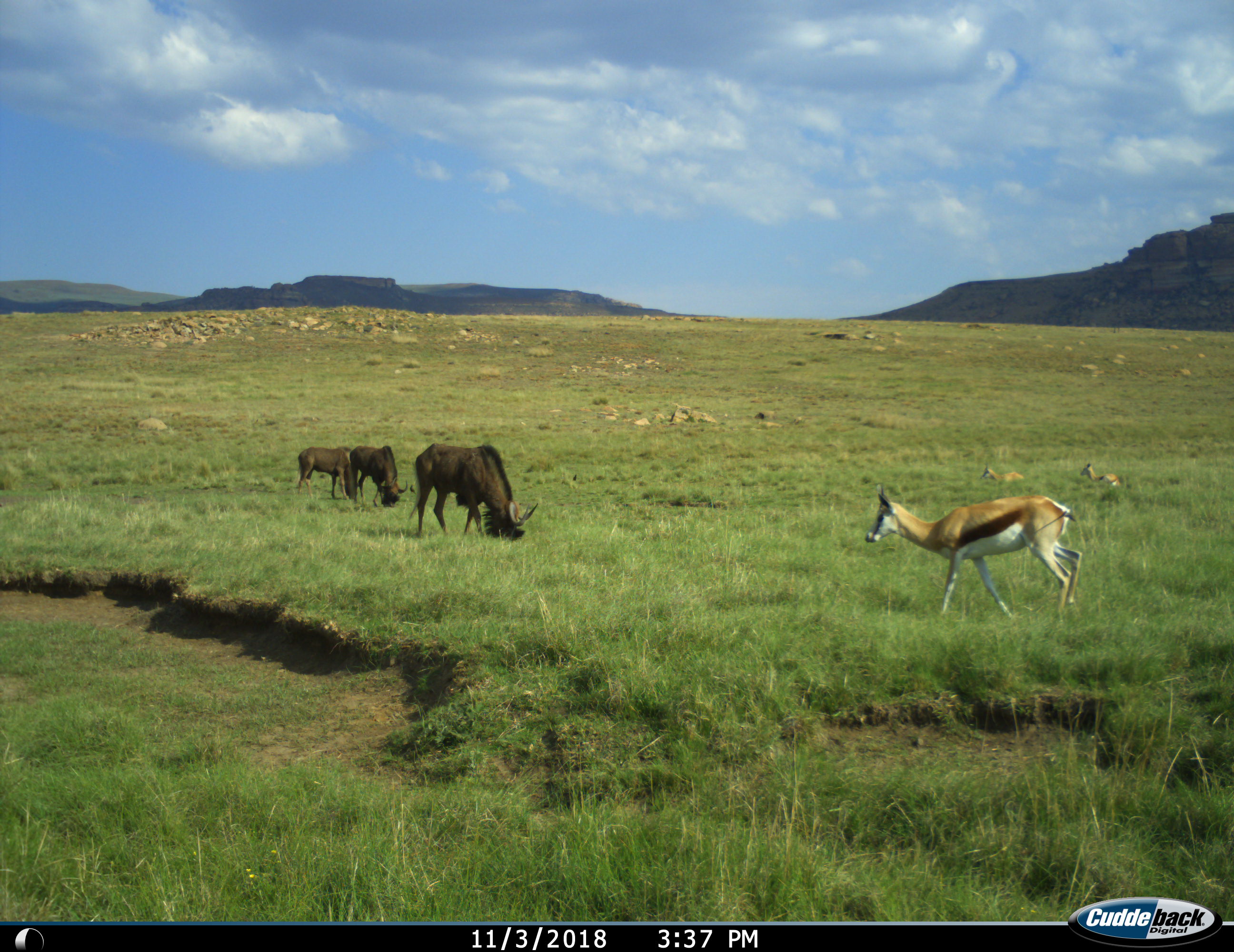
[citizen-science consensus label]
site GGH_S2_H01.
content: unidentified animal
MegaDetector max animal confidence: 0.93